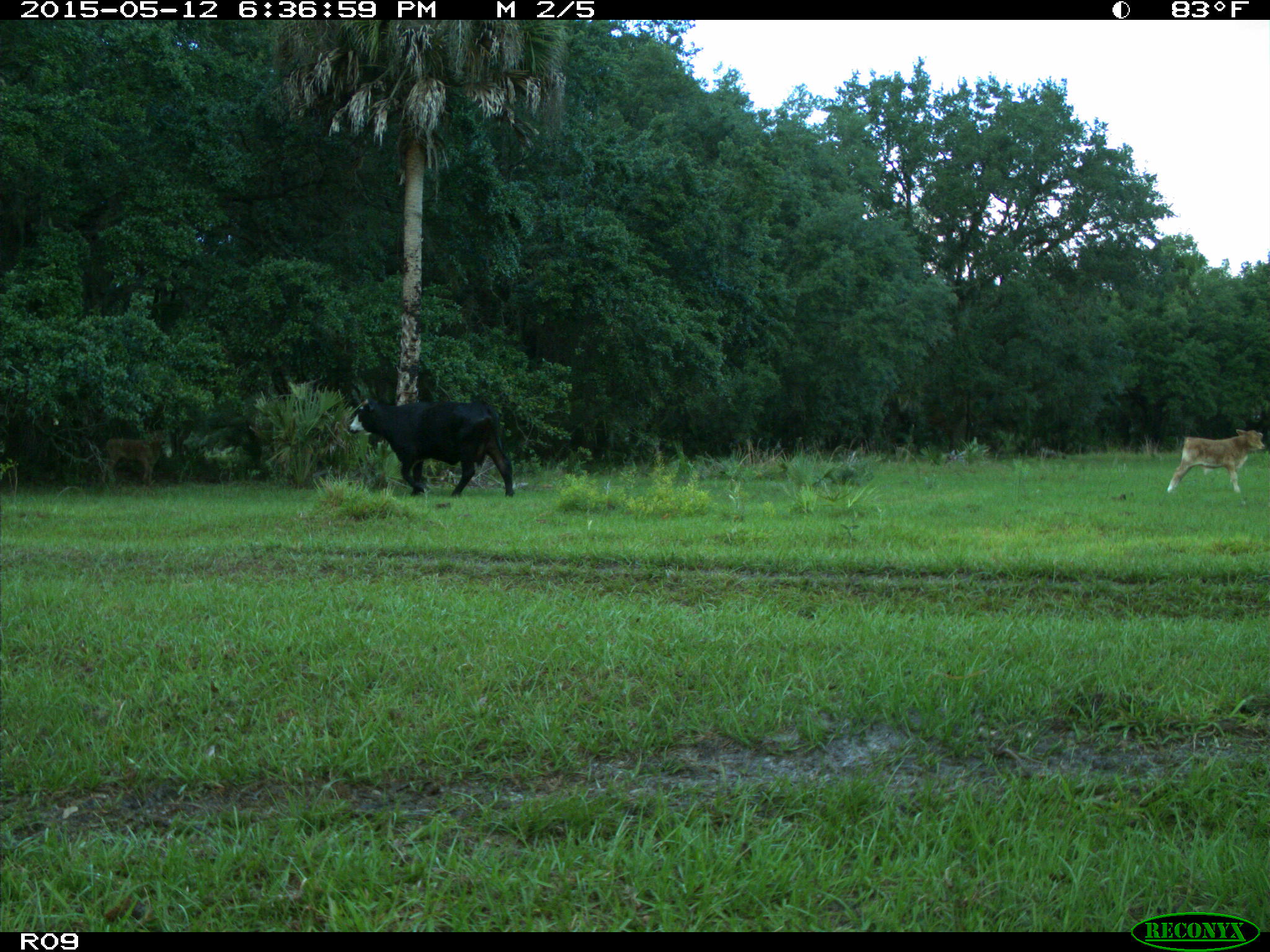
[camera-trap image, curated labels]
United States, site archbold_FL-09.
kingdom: Animalia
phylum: Chordata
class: Mammalia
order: Artiodactyla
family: Bovidae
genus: Bos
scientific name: Bos taurus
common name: domestic cow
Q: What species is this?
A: Bos taurus (domestic cow).